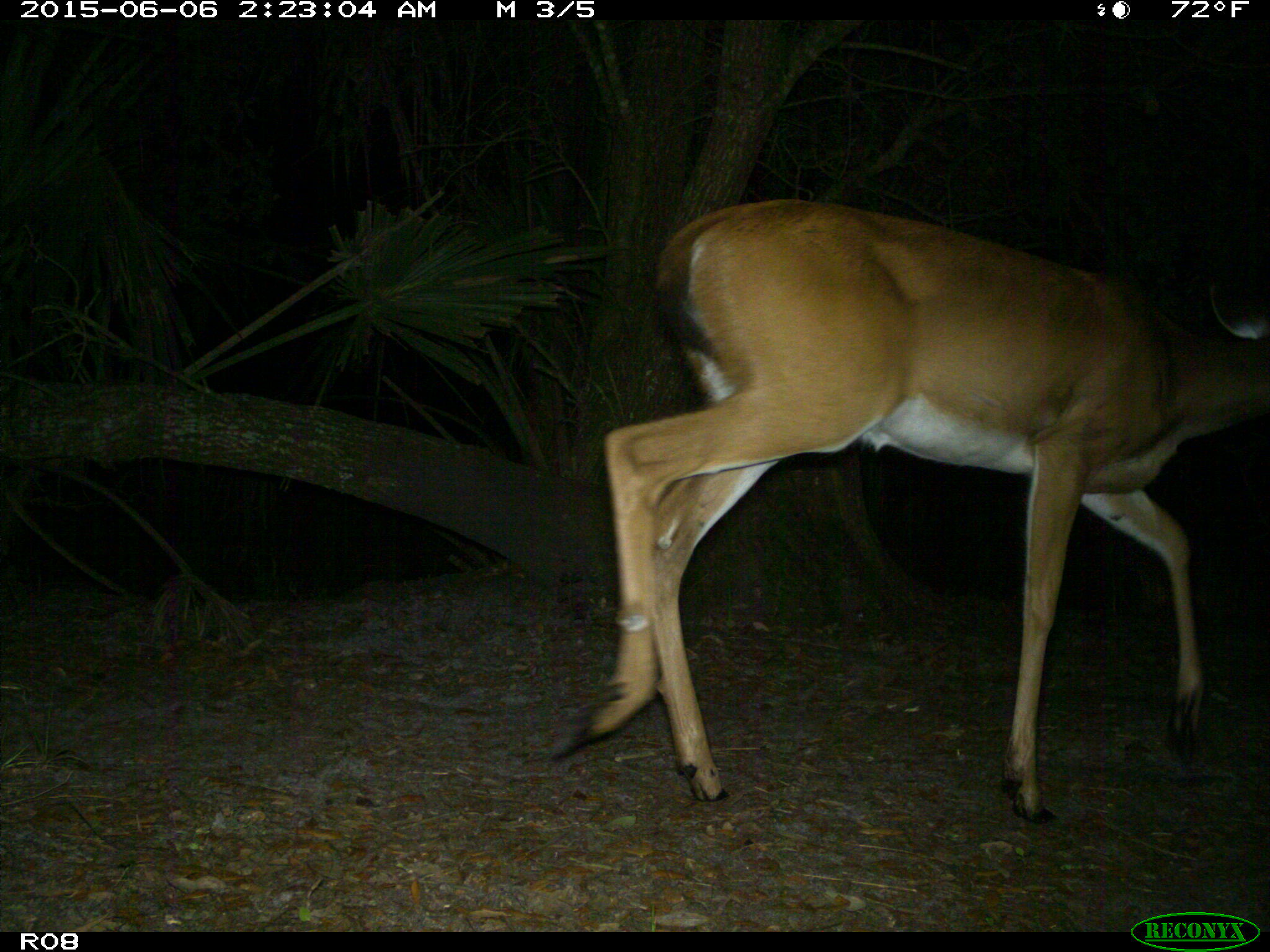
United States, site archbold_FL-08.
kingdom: Animalia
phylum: Chordata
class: Mammalia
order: Artiodactyla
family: Cervidae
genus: Odocoileus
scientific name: Odocoileus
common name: deer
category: unidentified deer